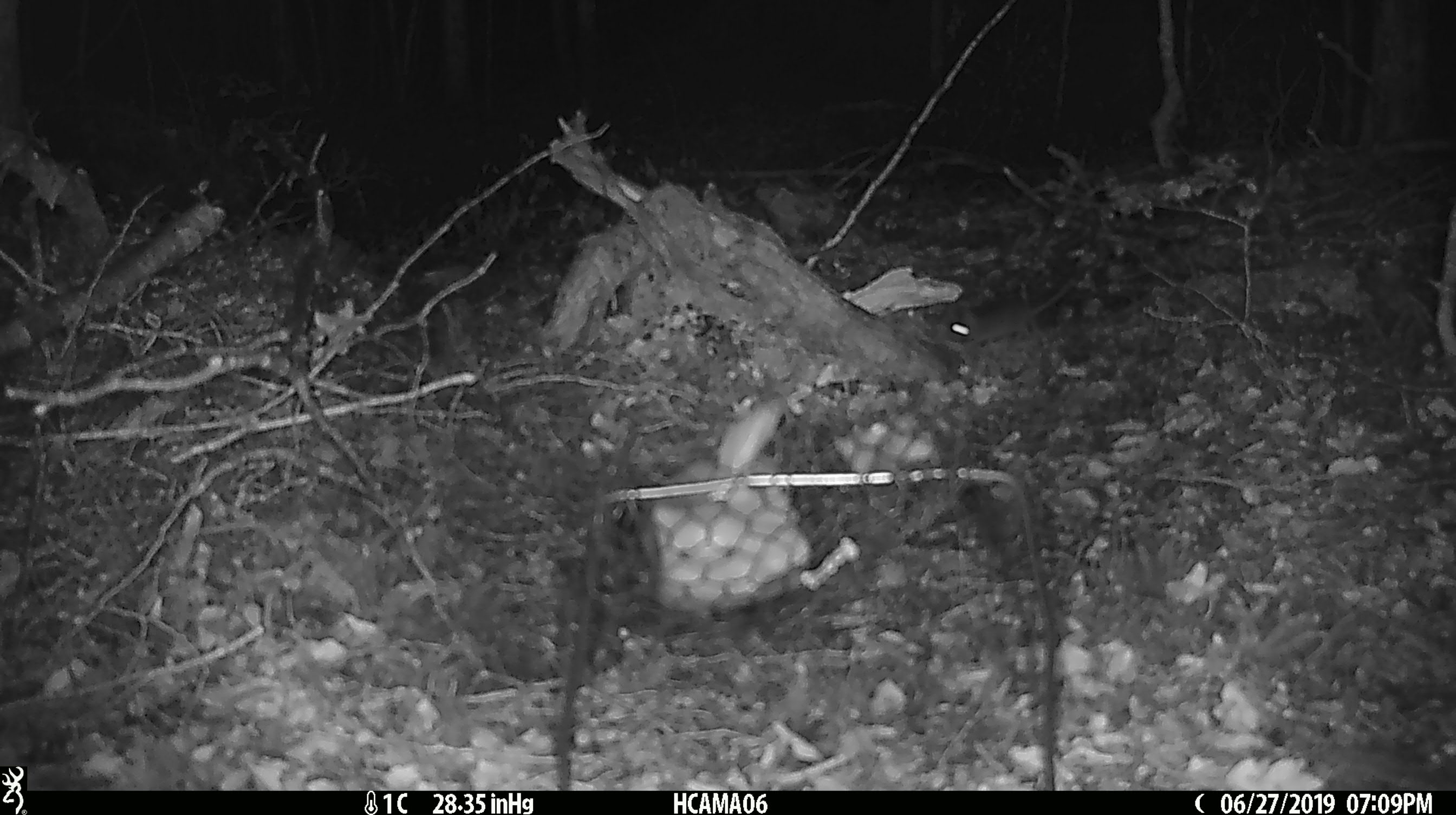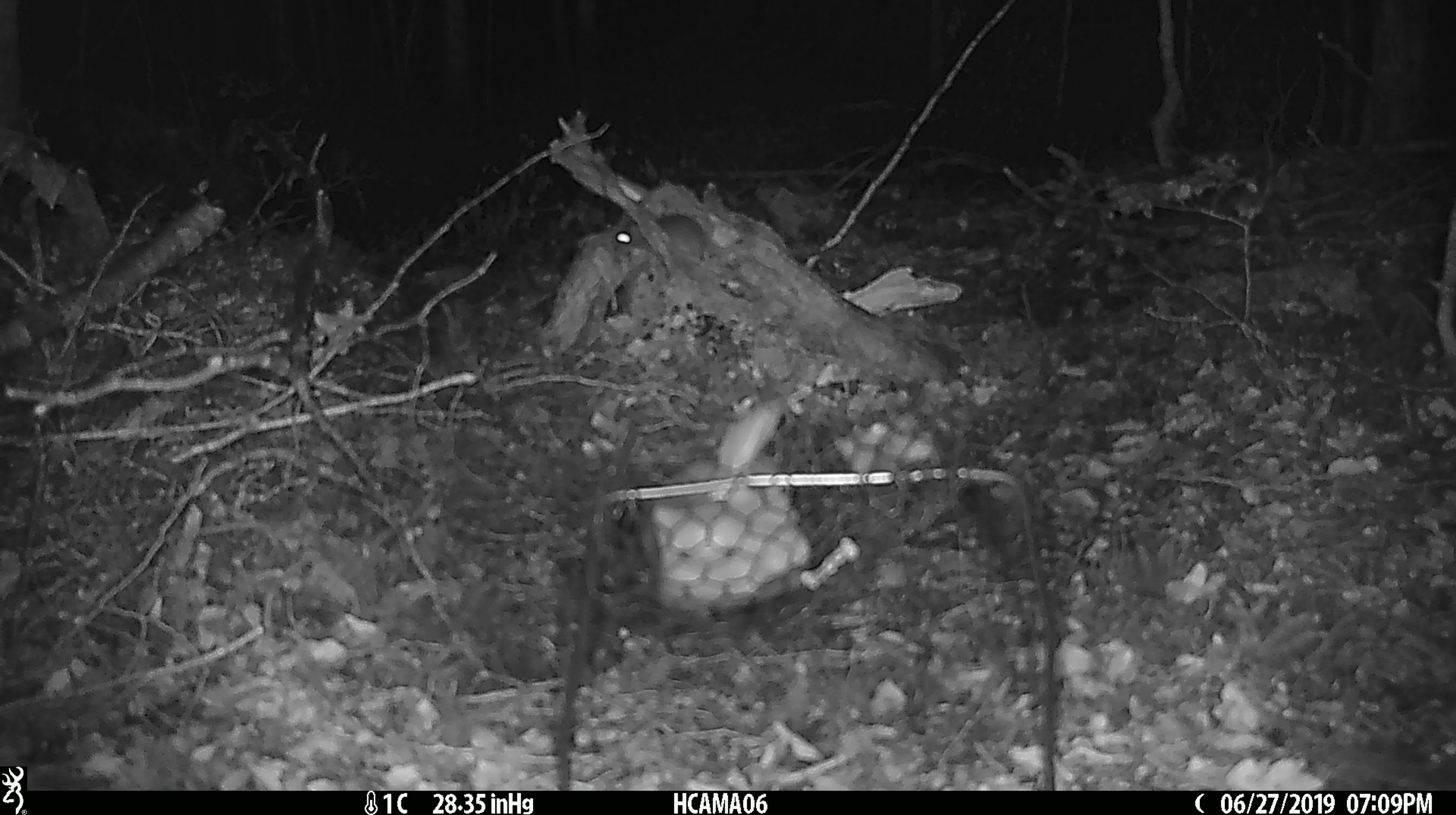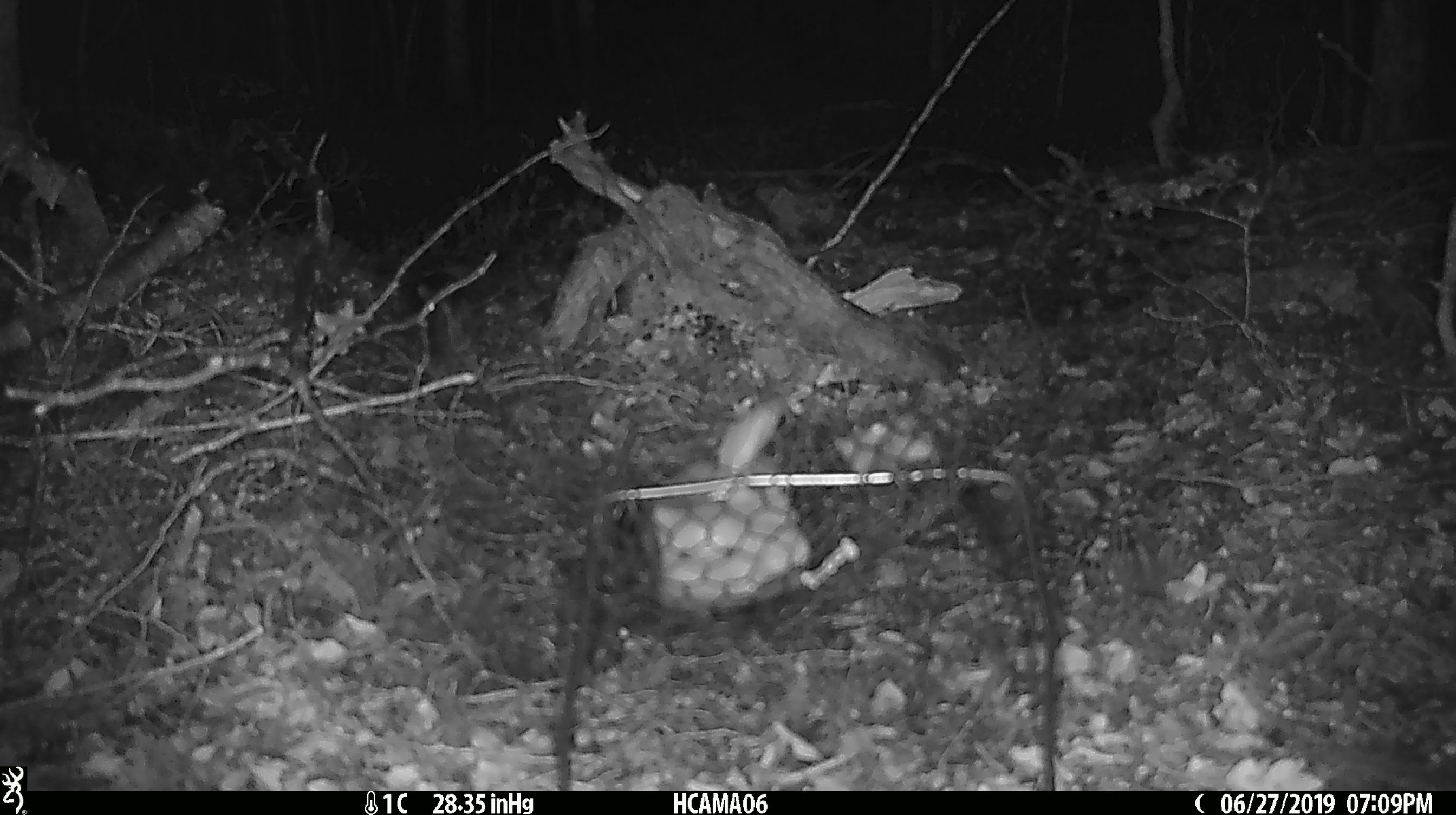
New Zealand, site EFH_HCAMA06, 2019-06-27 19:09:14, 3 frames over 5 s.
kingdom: Animalia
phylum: Chordata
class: Mammalia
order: Rodentia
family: Muridae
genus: Mus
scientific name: Mus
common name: mouse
Mouse (Mus).